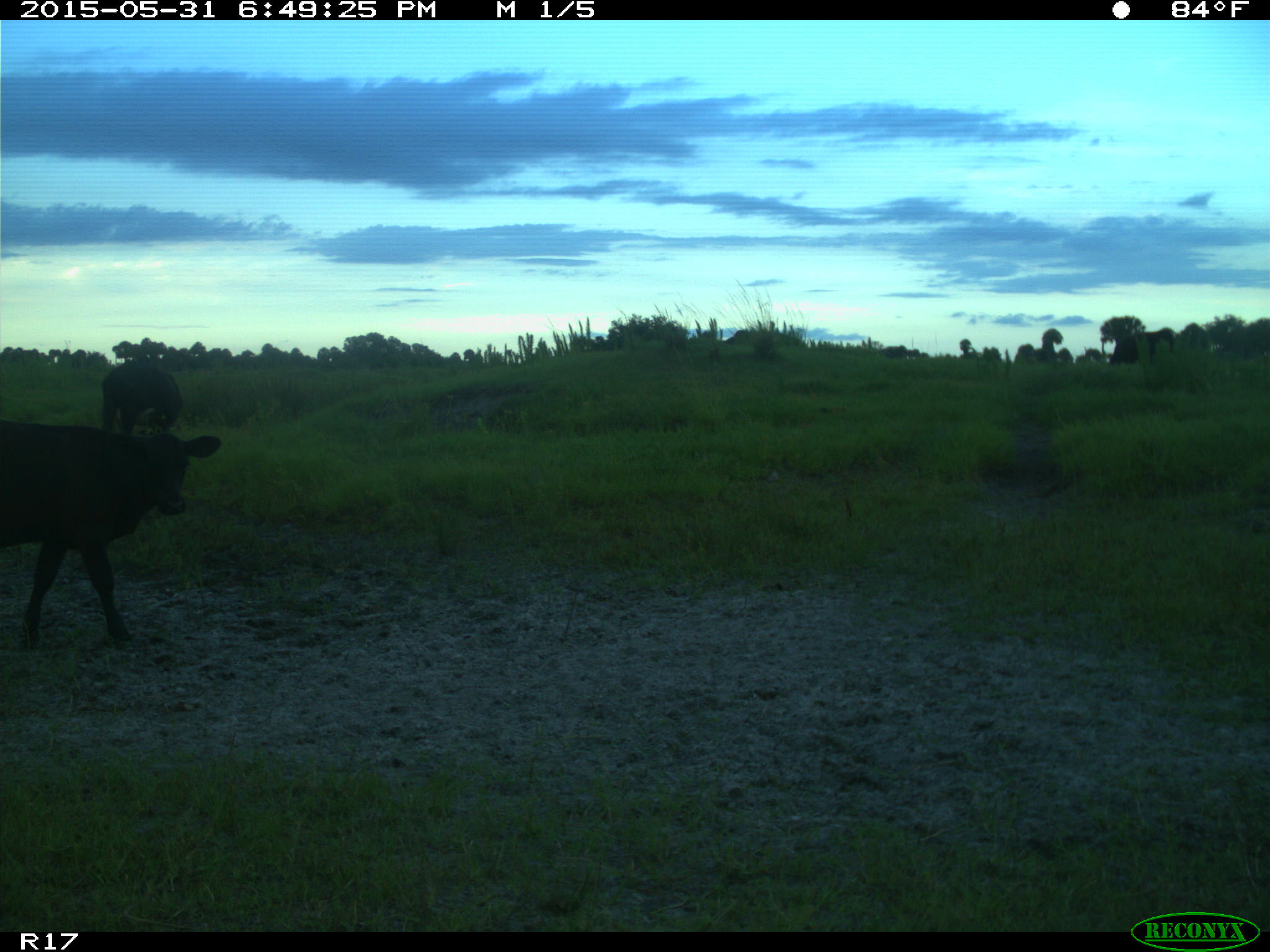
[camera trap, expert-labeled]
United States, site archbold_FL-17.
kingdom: Animalia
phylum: Chordata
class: Mammalia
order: Artiodactyla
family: Bovidae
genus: Bos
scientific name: Bos taurus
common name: domestic cow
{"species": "Bos taurus (domestic cow)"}